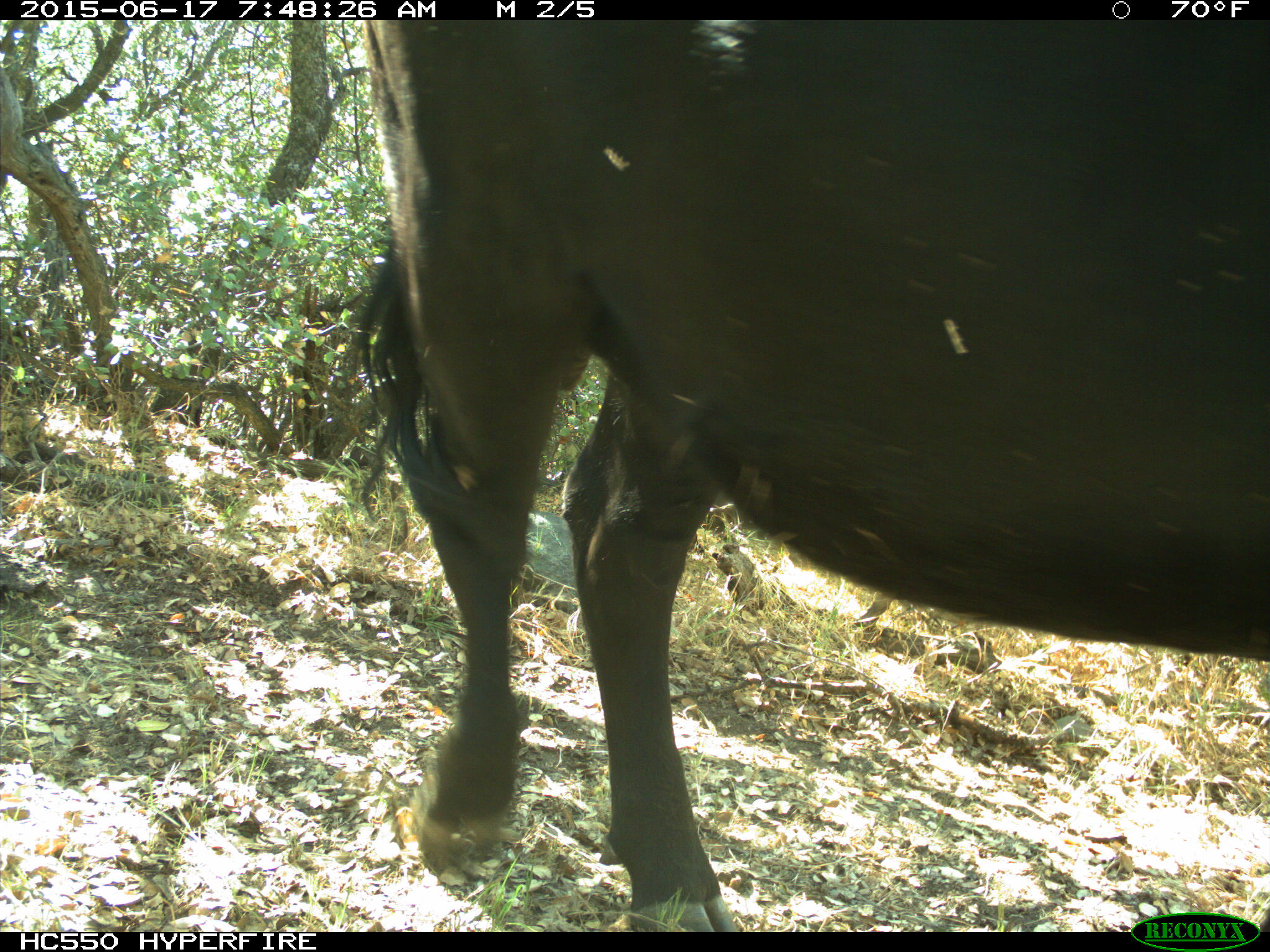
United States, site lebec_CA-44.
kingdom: Animalia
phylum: Chordata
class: Mammalia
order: Artiodactyla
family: Bovidae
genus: Bos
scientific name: Bos taurus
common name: domestic cow